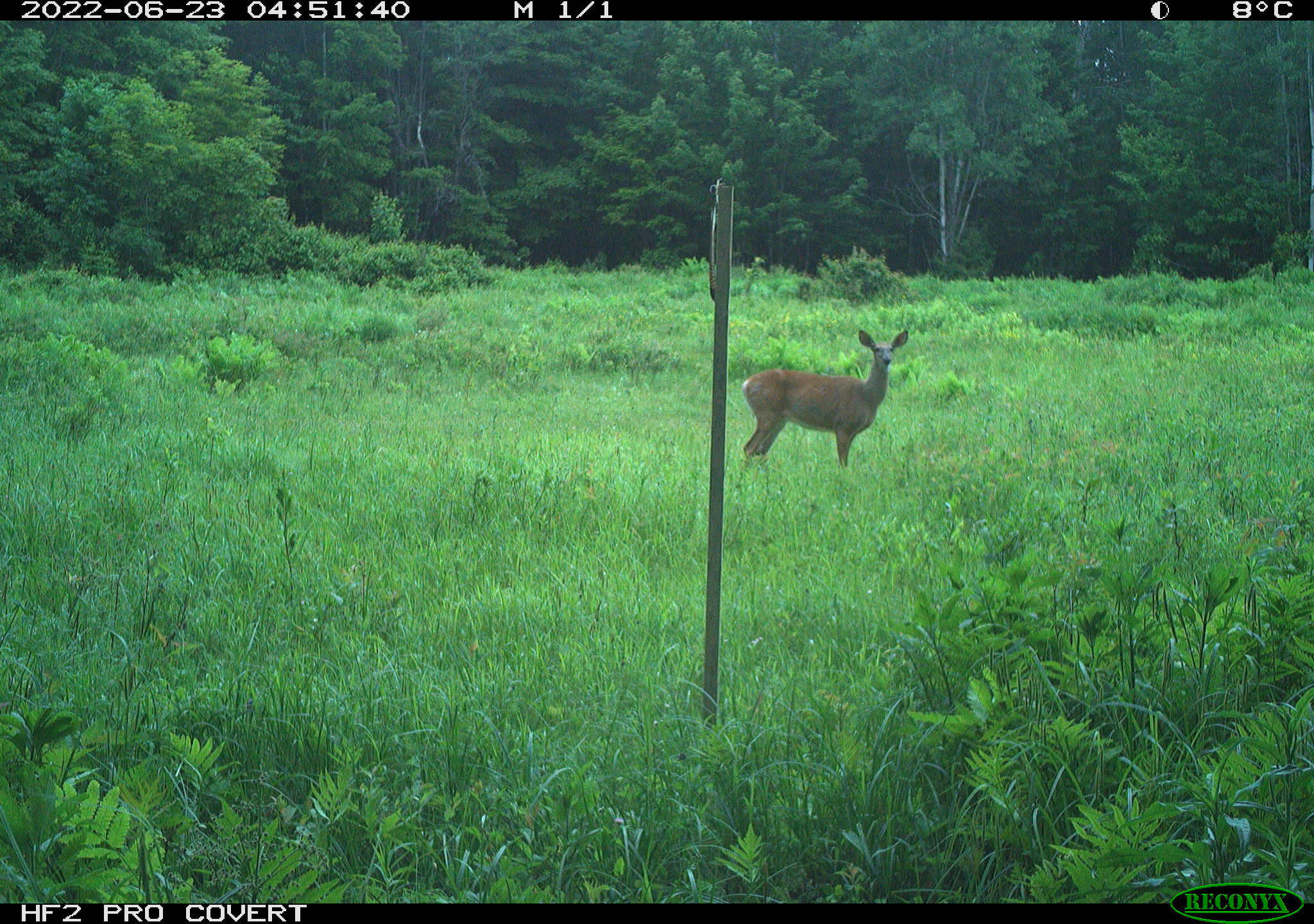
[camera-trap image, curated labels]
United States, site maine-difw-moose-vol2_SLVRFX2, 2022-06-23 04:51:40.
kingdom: Animalia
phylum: Chordata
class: Mammalia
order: Artiodactyla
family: Cervidae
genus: Odocoileus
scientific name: Odocoileus virginianus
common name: white-tailed deer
White-tailed deer (Odocoileus virginianus).